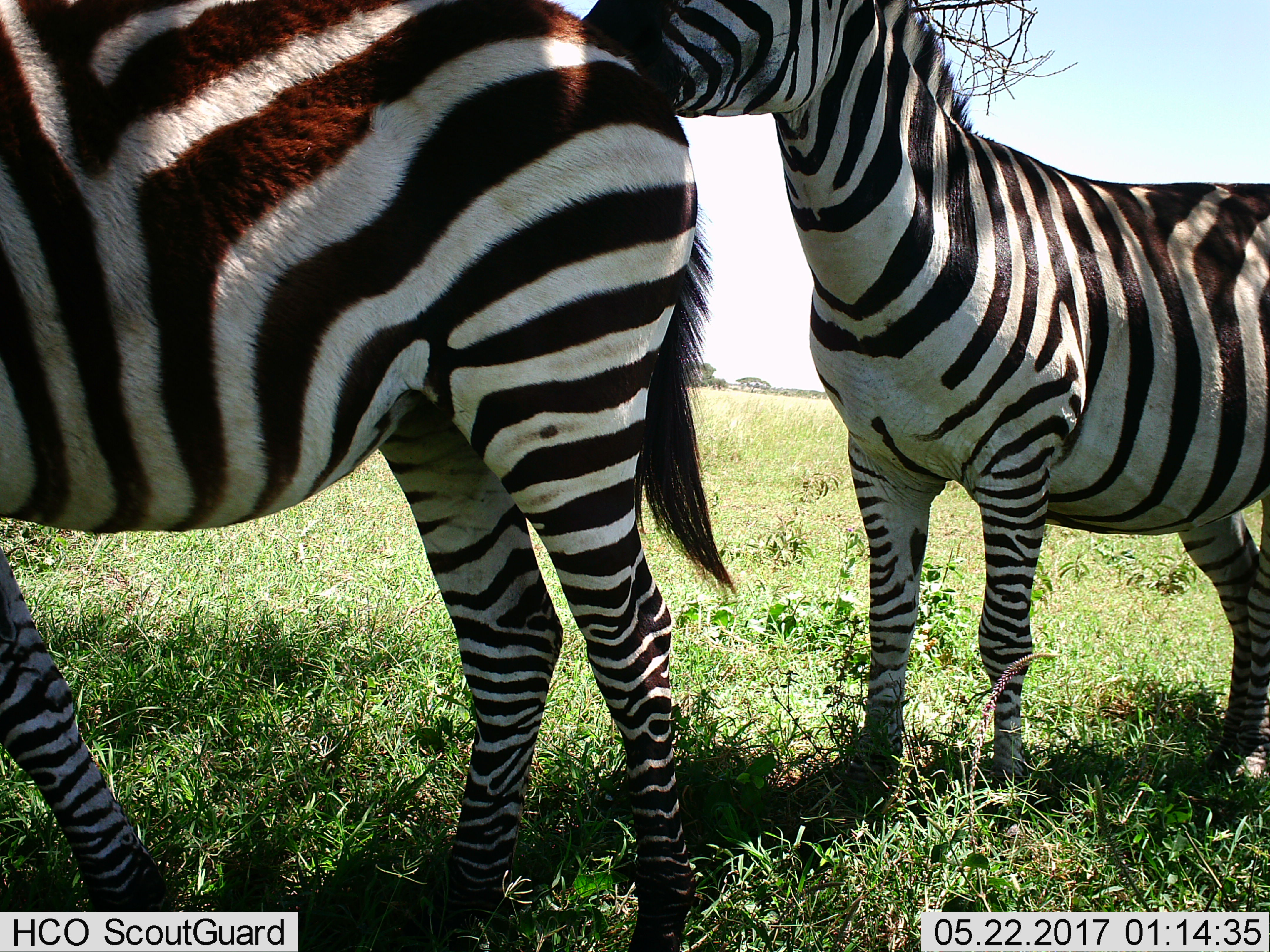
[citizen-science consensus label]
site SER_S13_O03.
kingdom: Animalia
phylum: Chordata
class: Mammalia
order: Perissodactyla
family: Equidae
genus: Equus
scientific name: Equus quagga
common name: plains zebra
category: zebraplains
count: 2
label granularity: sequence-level